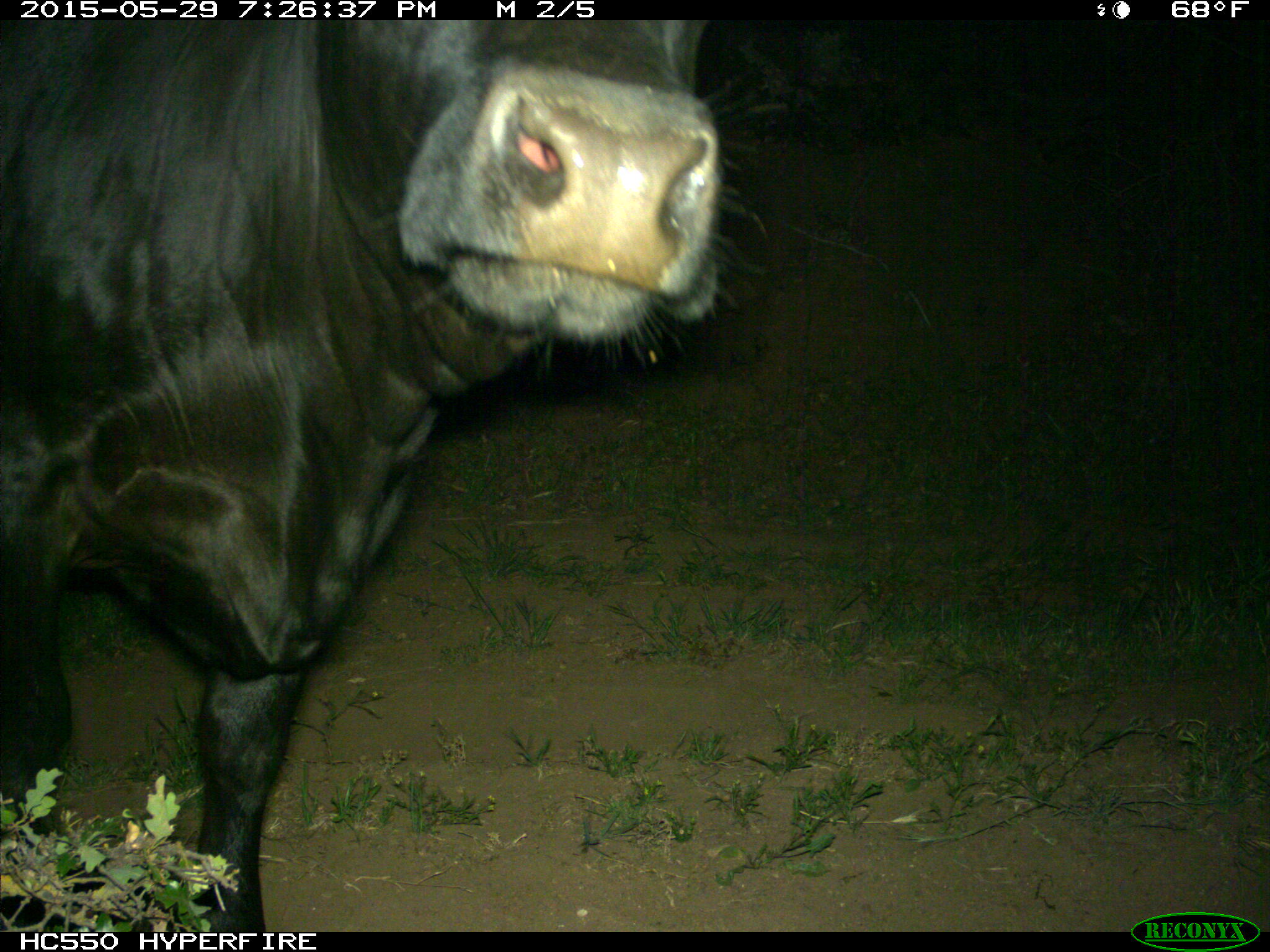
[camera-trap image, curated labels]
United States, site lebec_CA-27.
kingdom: Animalia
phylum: Chordata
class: Mammalia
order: Artiodactyla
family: Bovidae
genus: Bos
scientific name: Bos taurus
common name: domestic cow